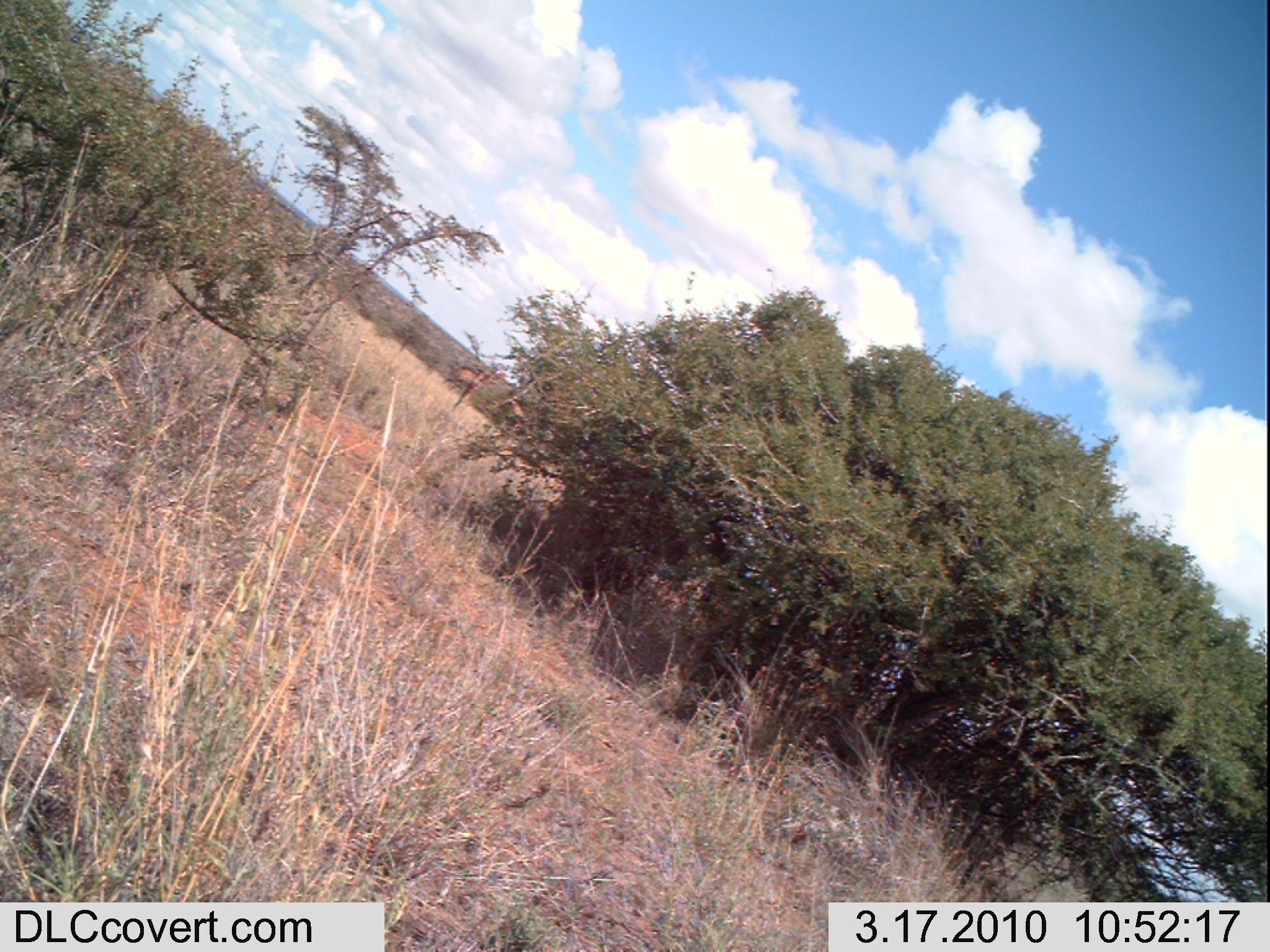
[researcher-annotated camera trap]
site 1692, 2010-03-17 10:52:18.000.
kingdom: Animalia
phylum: Chordata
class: Mammalia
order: Artiodactyla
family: Giraffidae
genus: Giraffa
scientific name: Giraffa camelopardalis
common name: giraffe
Giraffa camelopardalis (giraffe), count 2.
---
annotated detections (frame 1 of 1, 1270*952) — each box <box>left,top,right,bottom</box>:
giraffa camelopardalis: <box>443,366,507,411</box>